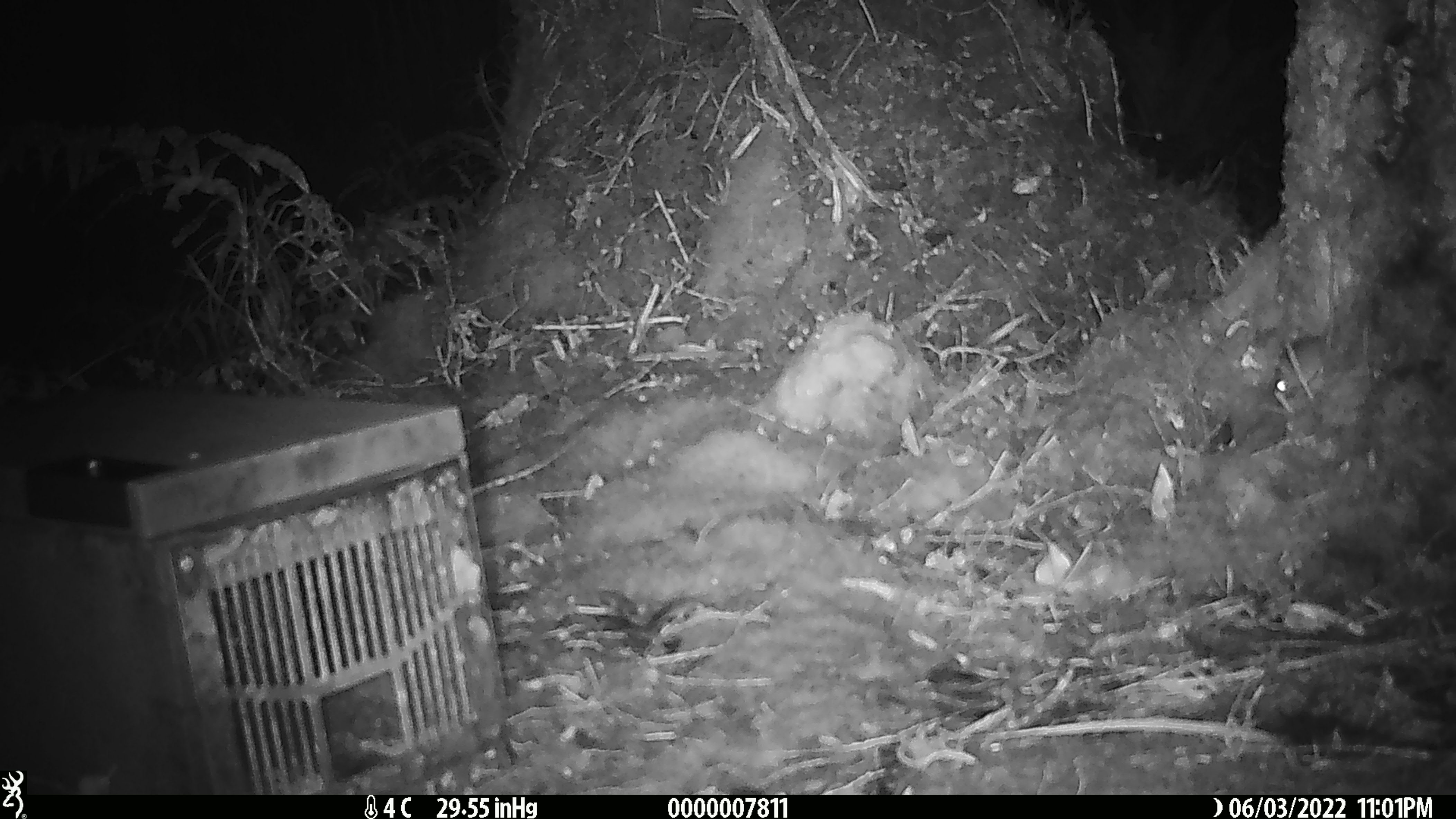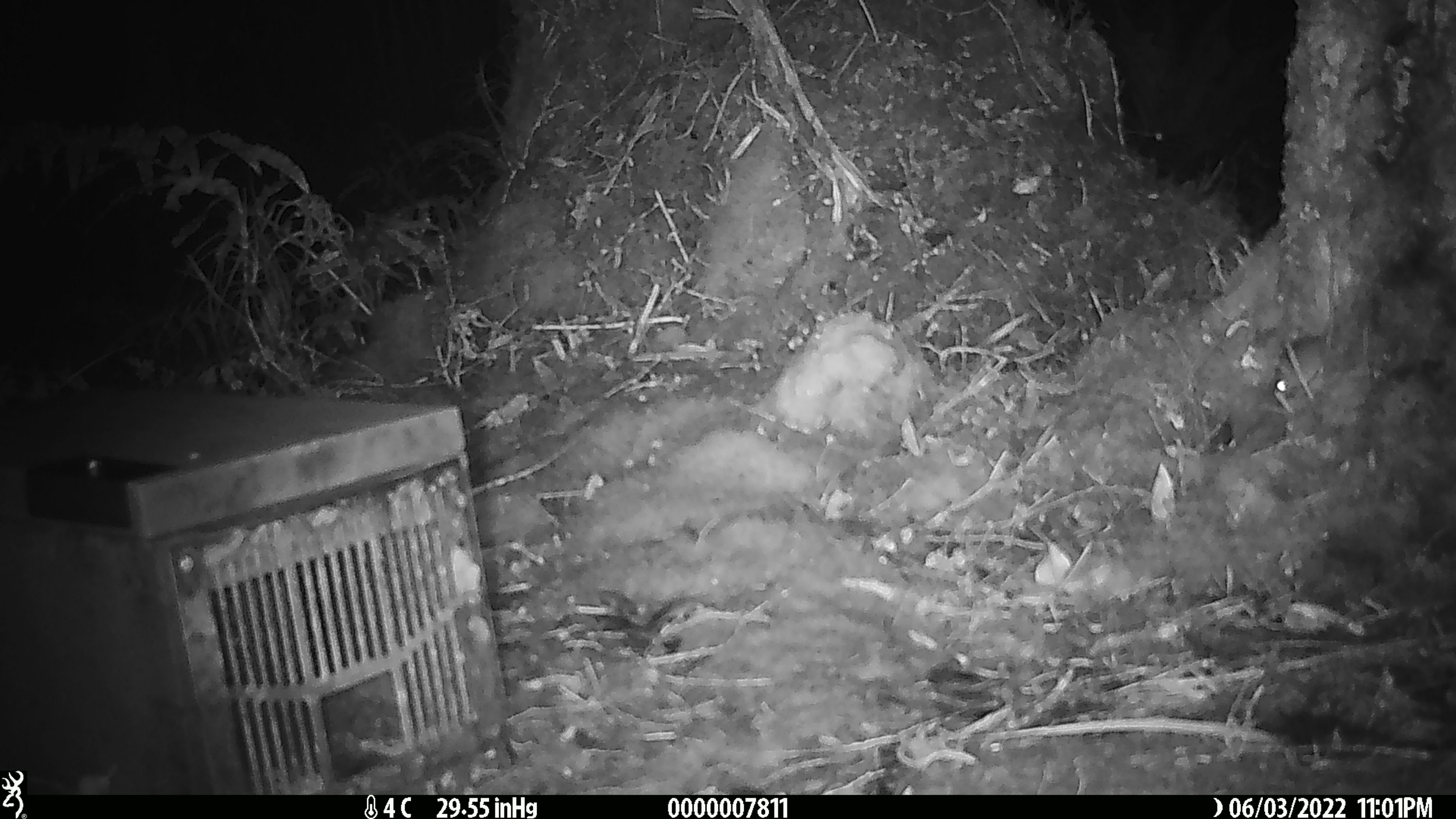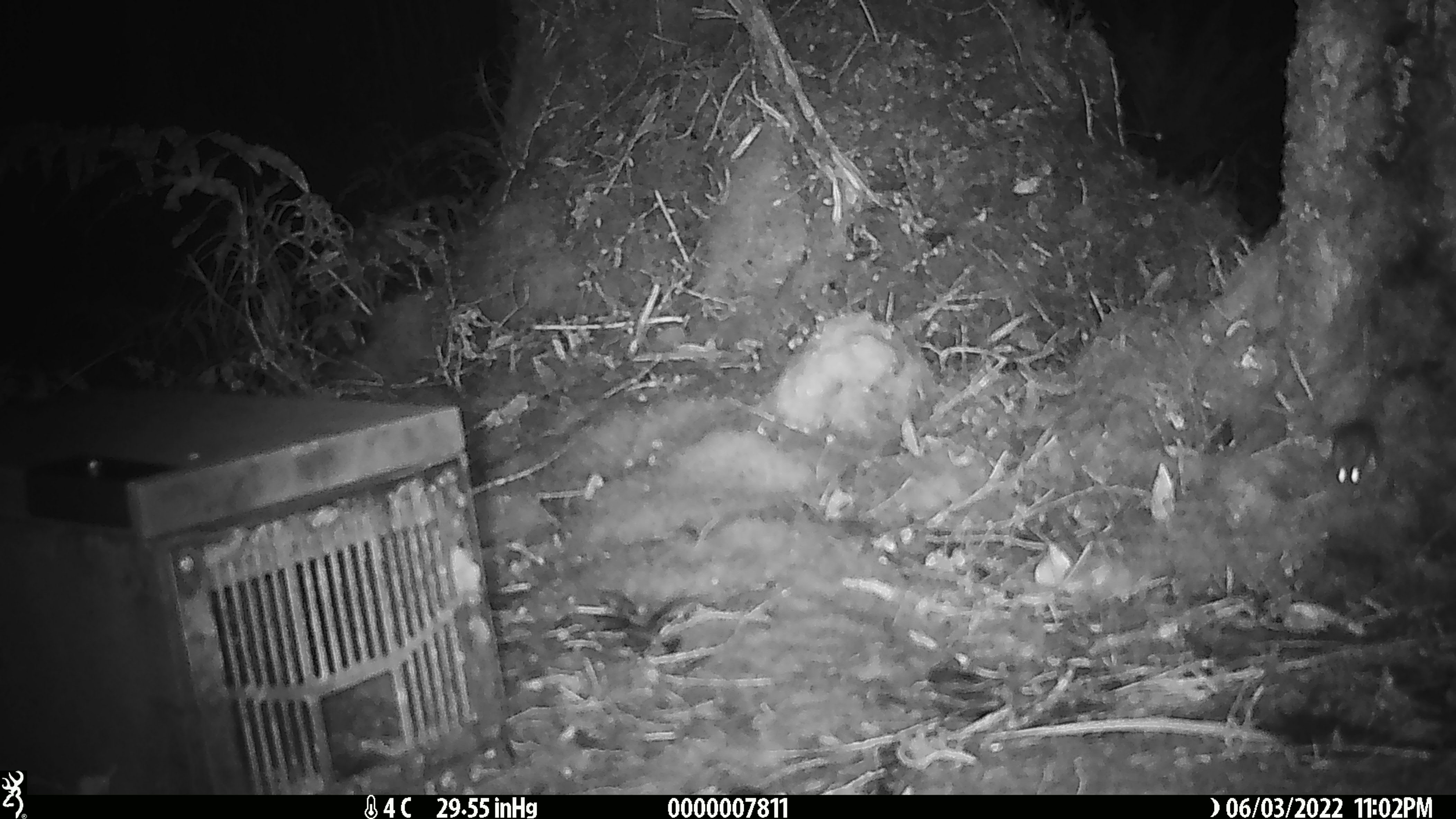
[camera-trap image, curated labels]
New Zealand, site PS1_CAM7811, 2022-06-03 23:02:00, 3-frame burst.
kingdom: Animalia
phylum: Chordata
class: Mammalia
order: Rodentia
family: Muridae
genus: Mus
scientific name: Mus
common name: mouse